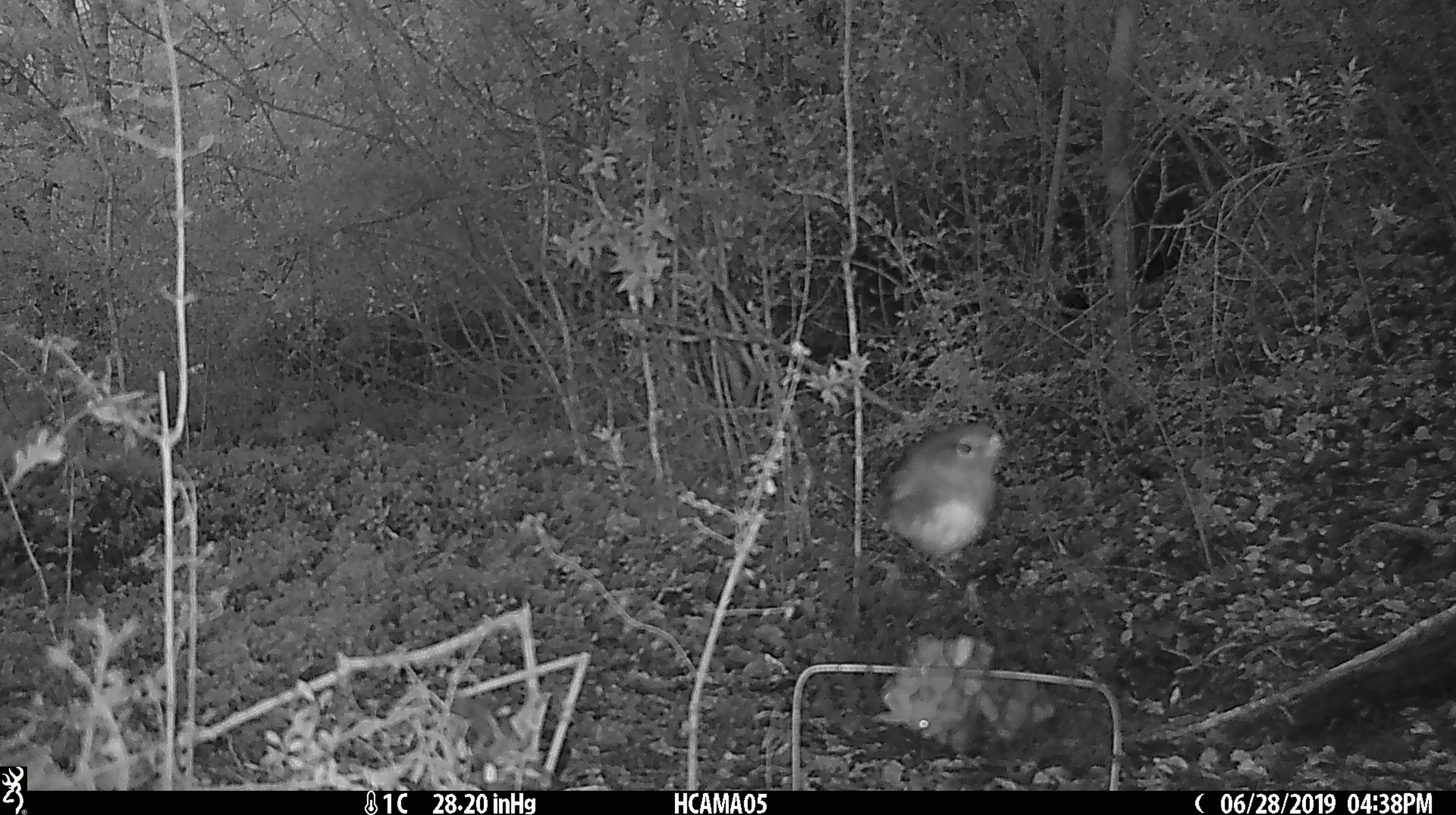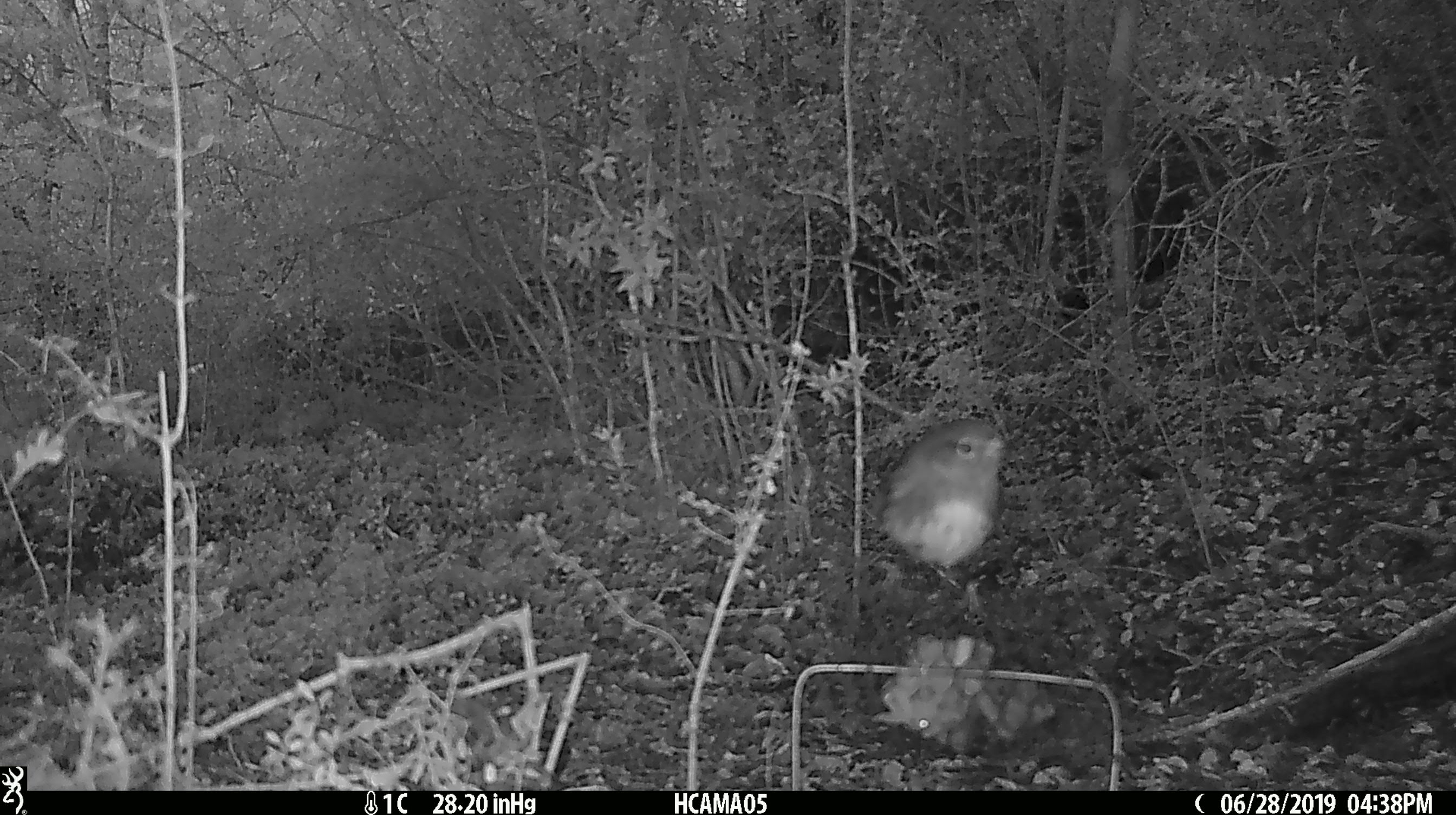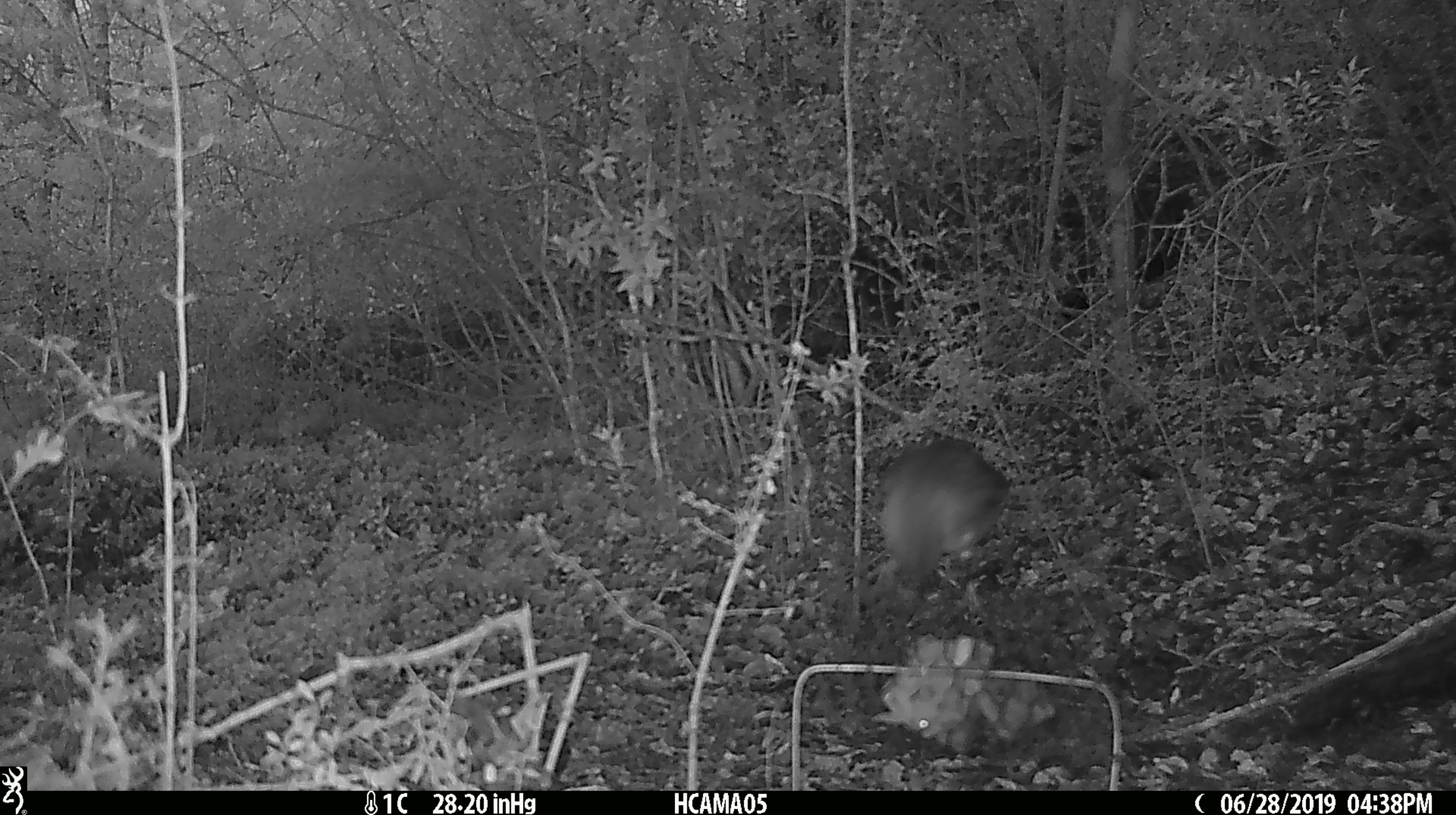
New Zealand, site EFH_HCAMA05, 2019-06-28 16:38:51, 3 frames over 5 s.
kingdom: Animalia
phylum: Chordata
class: Aves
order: Passeriformes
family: Petroicidae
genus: Petroica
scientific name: Petroica australis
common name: new zealand robin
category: robin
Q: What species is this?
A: Robin (new zealand robin) (Petroica australis).